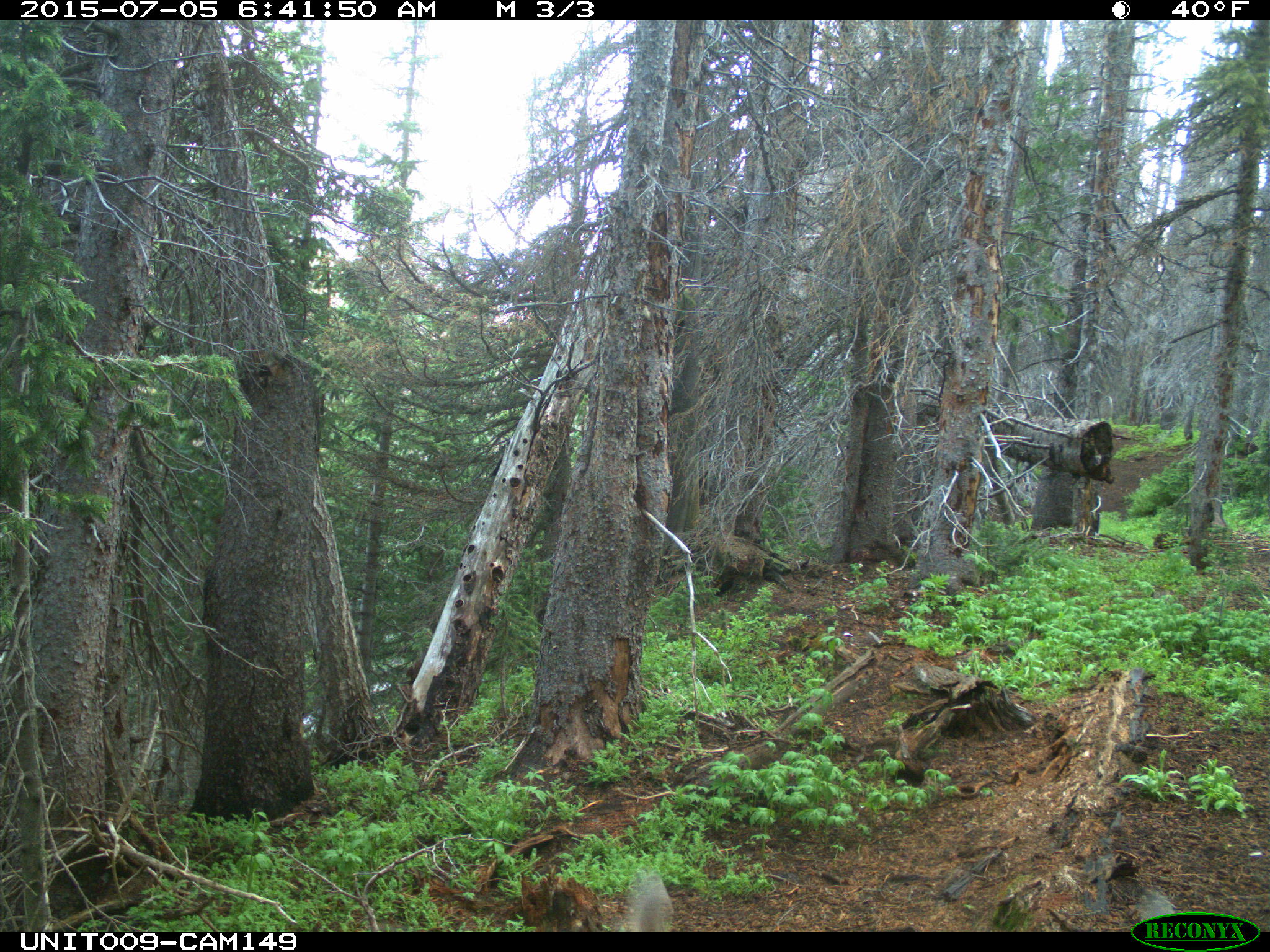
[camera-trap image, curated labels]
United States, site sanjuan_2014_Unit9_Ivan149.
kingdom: Animalia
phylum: Chordata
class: Mammalia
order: Artiodactyla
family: Cervidae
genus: Cervus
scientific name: Cervus elaphus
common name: red deer